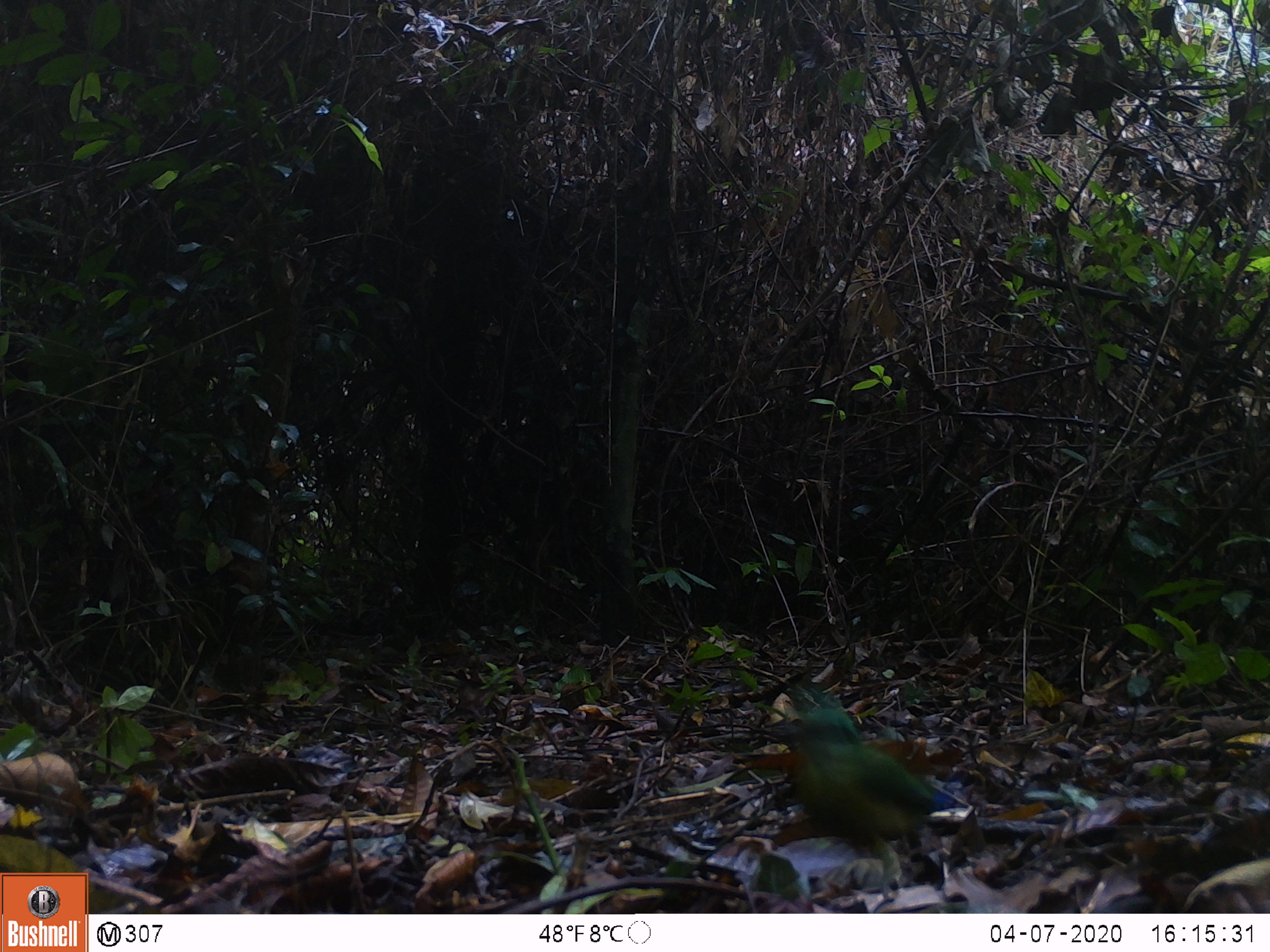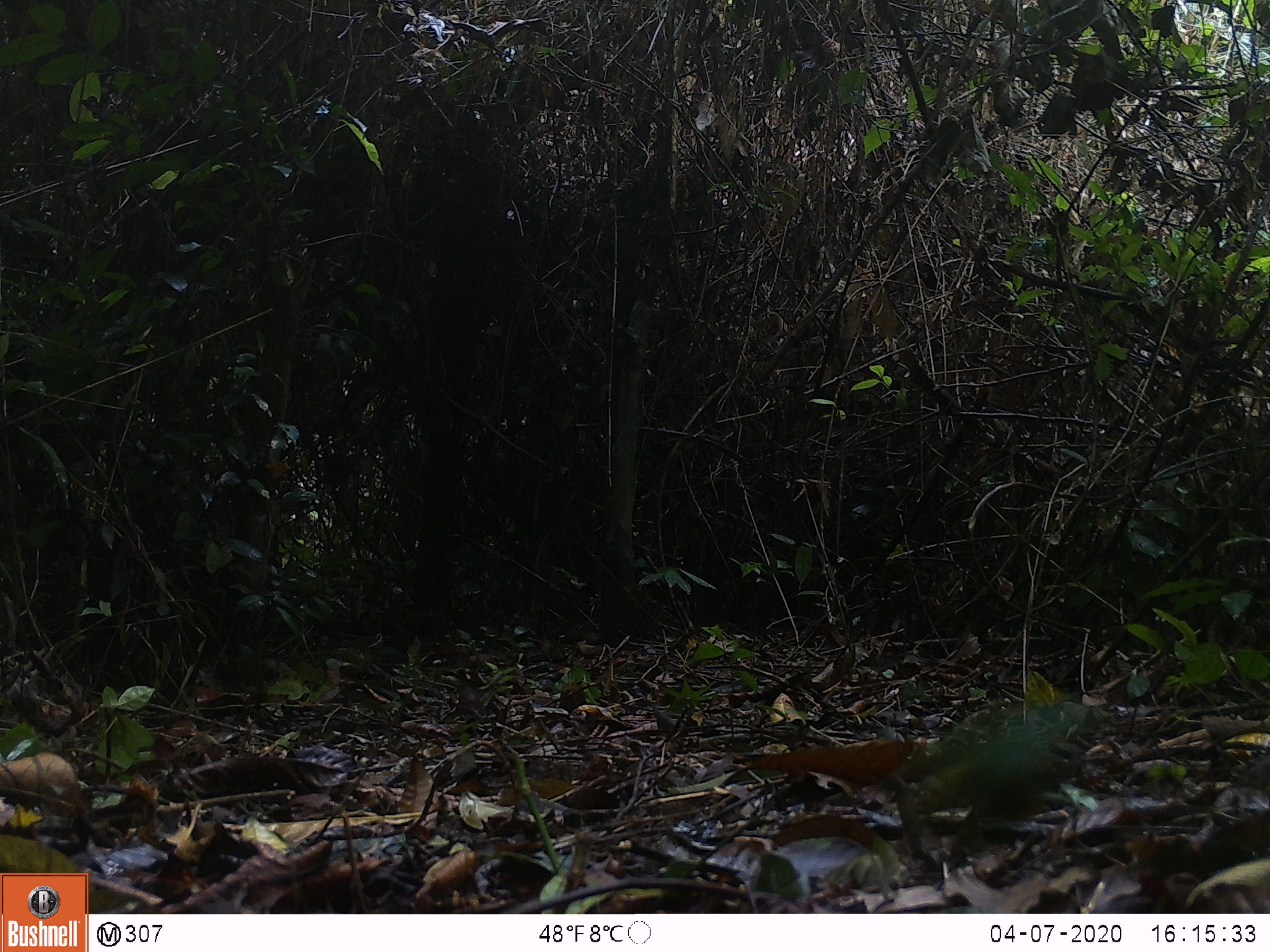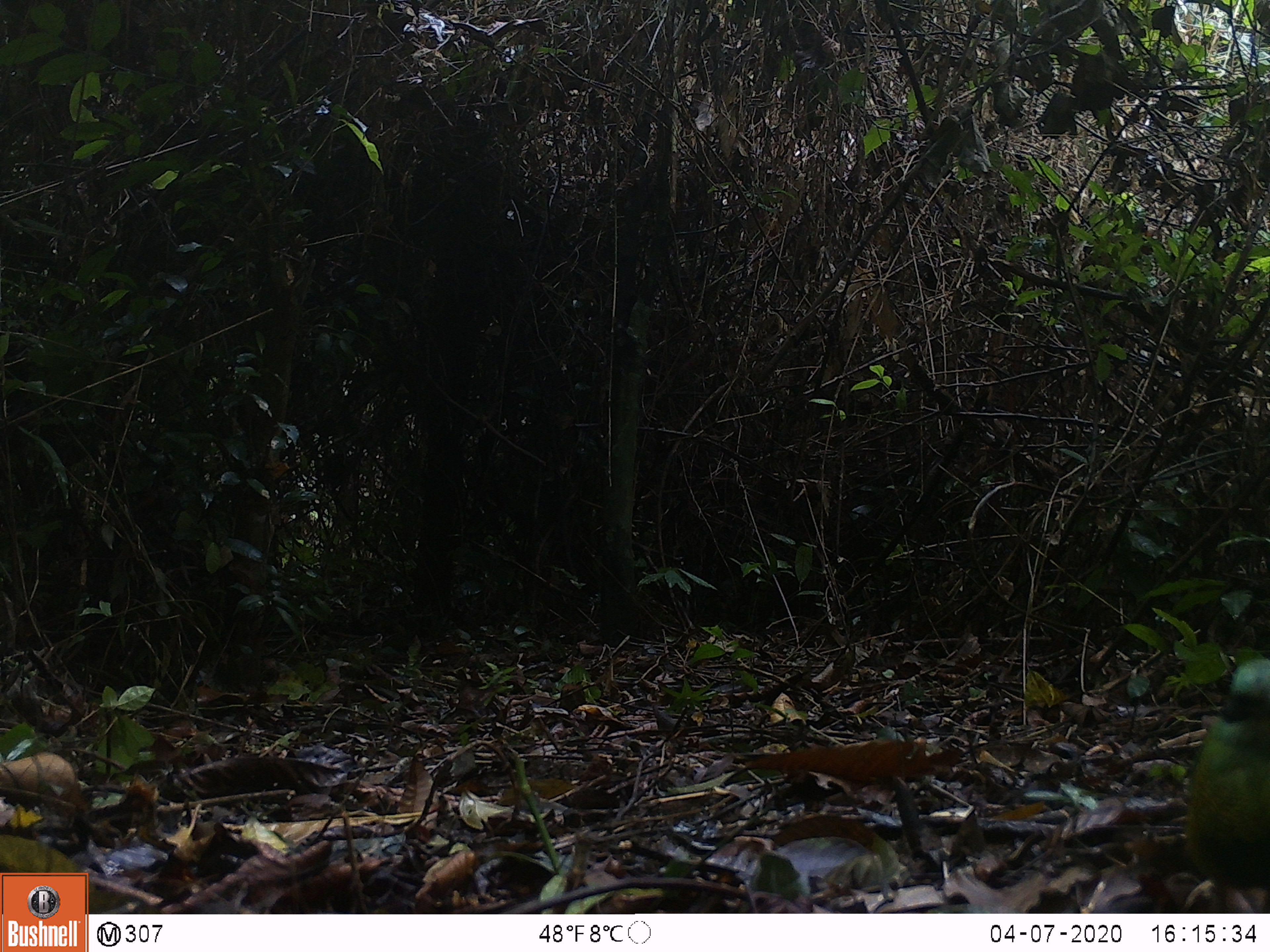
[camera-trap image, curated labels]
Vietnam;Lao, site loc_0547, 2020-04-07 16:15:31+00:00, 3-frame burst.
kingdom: Animalia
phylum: Chordata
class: Aves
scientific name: Aves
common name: bird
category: unidentified bird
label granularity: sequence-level